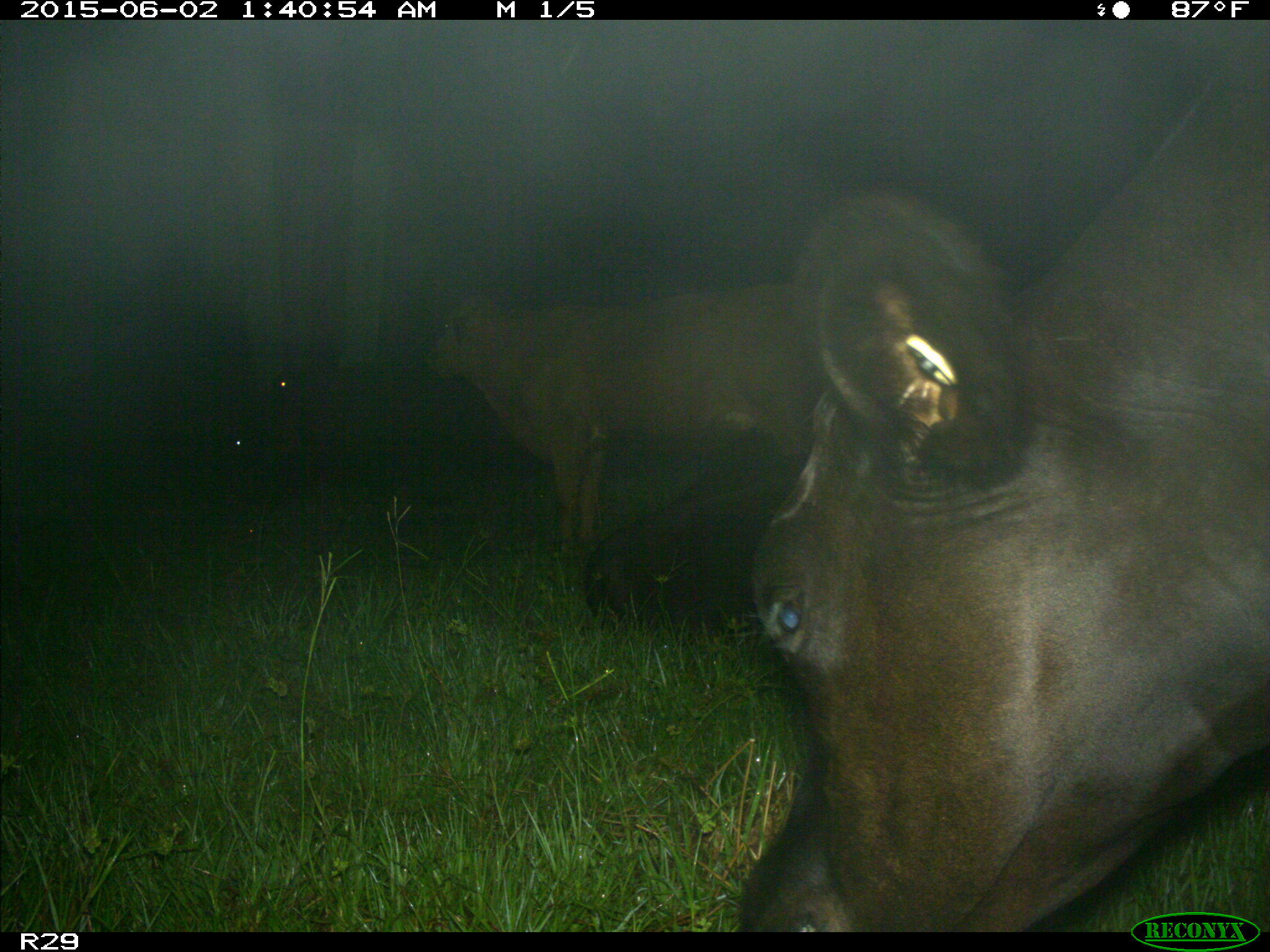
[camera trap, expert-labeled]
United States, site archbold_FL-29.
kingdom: Animalia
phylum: Chordata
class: Mammalia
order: Artiodactyla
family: Bovidae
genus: Bos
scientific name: Bos taurus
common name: domestic cow